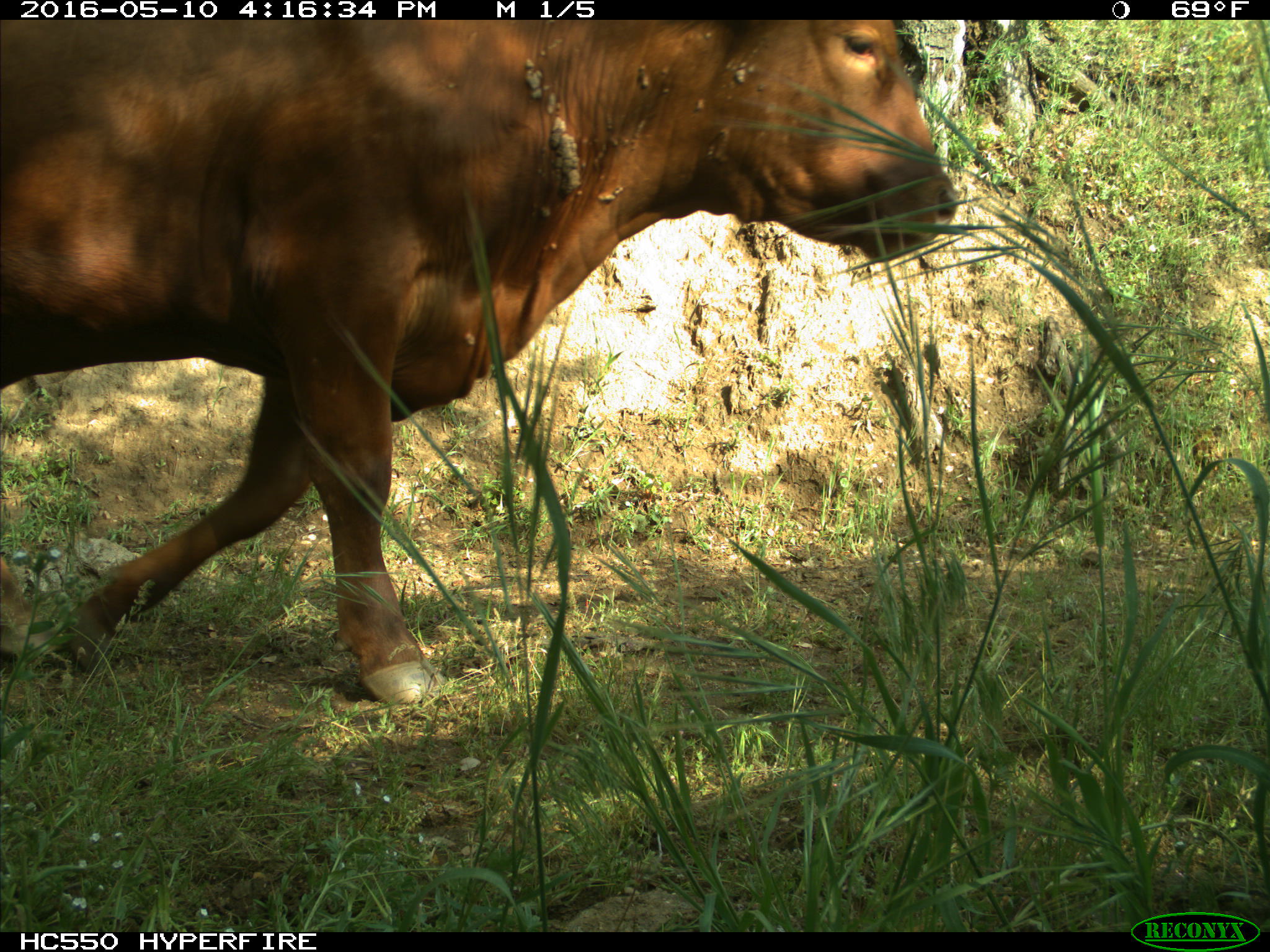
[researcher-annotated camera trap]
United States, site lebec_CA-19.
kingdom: Animalia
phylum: Chordata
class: Mammalia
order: Artiodactyla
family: Bovidae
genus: Bos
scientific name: Bos taurus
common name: domestic cow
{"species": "Bos taurus (domestic cow)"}